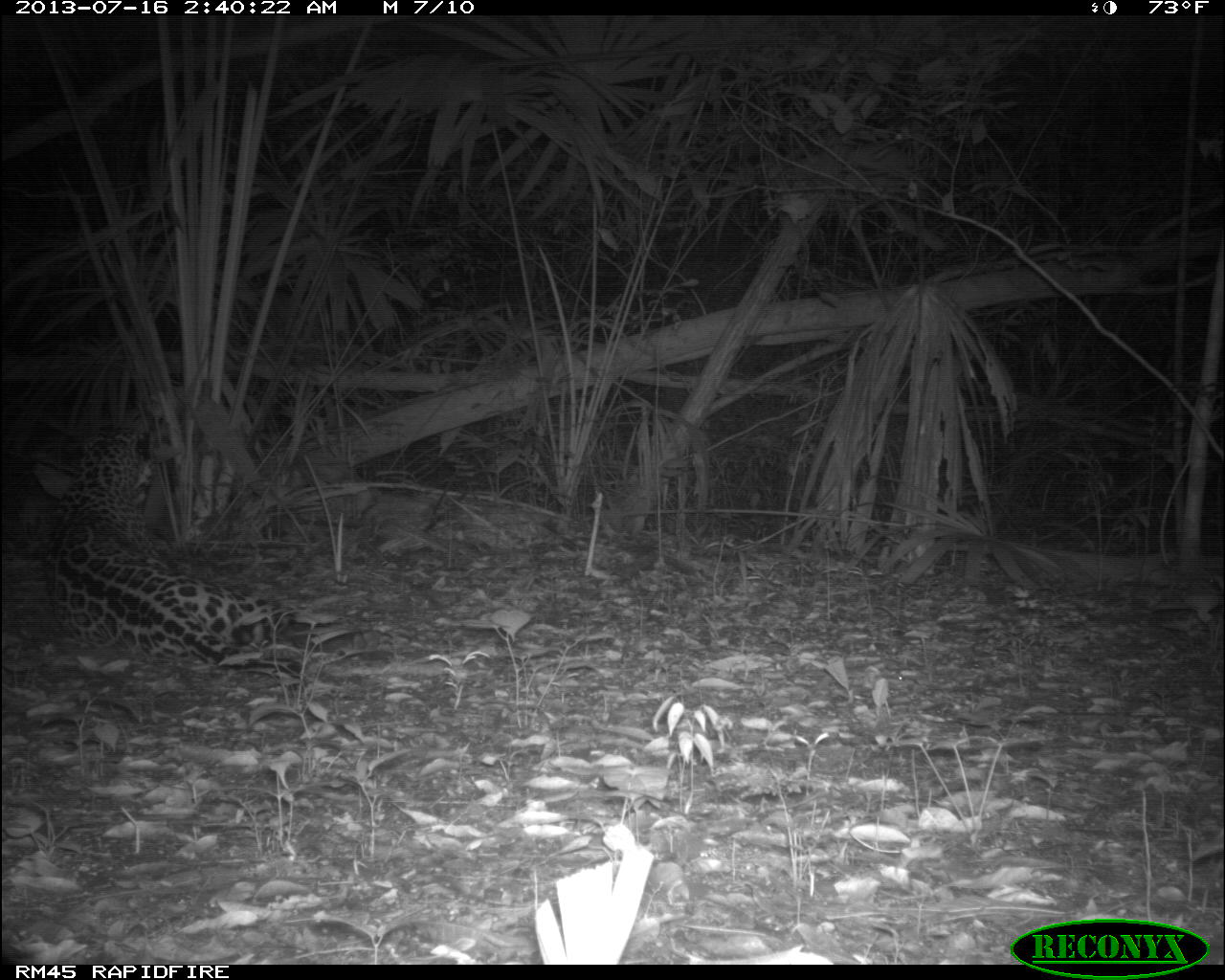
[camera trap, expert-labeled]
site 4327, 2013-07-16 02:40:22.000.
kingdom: Animalia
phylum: Chordata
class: Mammalia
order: Carnivora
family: Felidae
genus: Panthera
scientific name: Panthera onca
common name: jaguar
Panthera onca (jaguar), count 1, sex male.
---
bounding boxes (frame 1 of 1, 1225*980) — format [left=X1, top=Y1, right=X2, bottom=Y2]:
panthera onca: [left=44, top=424, right=309, bottom=695]